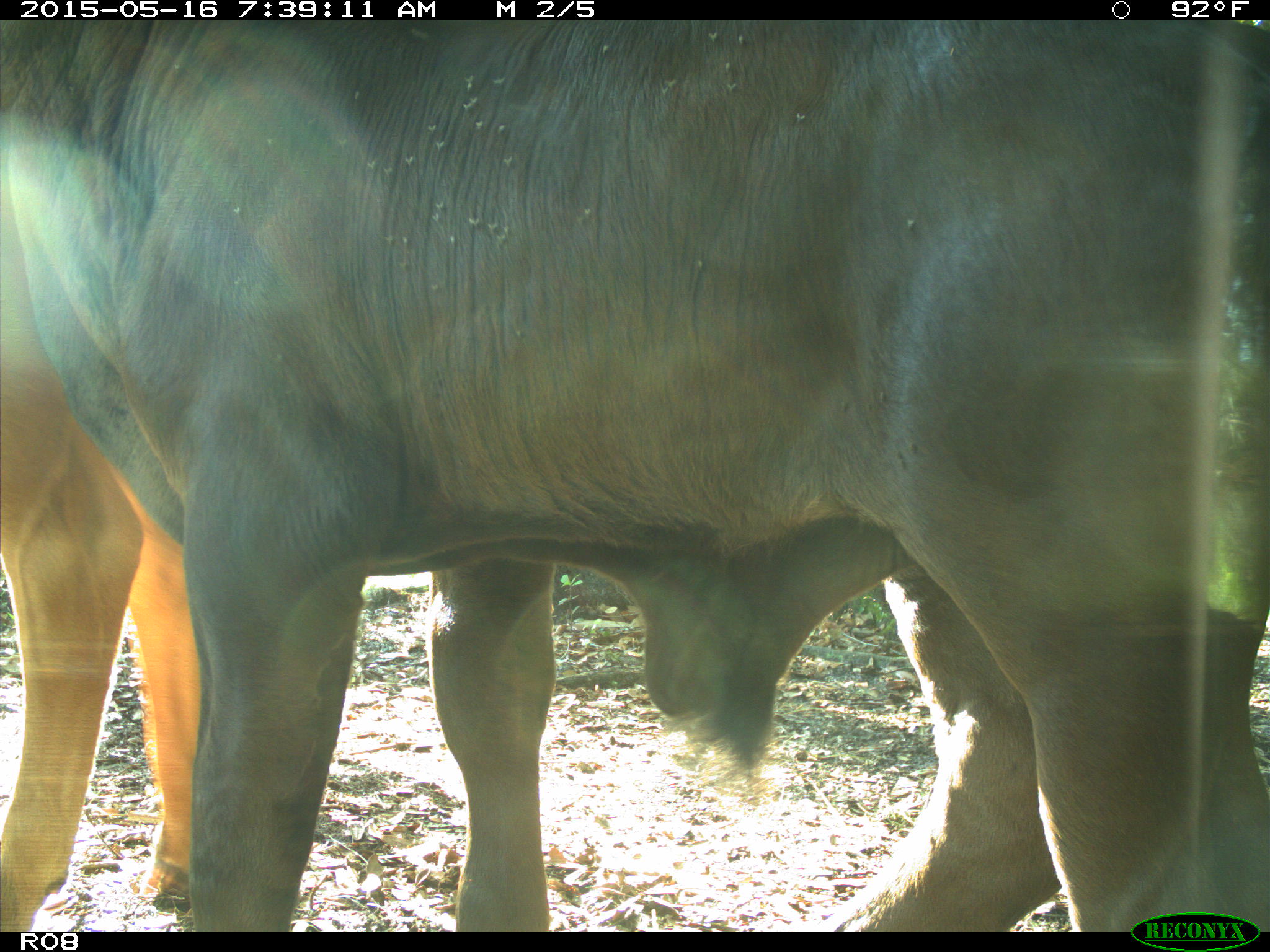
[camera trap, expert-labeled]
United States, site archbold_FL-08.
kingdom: Animalia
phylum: Chordata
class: Mammalia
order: Artiodactyla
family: Bovidae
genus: Bos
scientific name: Bos taurus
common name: domestic cow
Bos taurus (domestic cow).